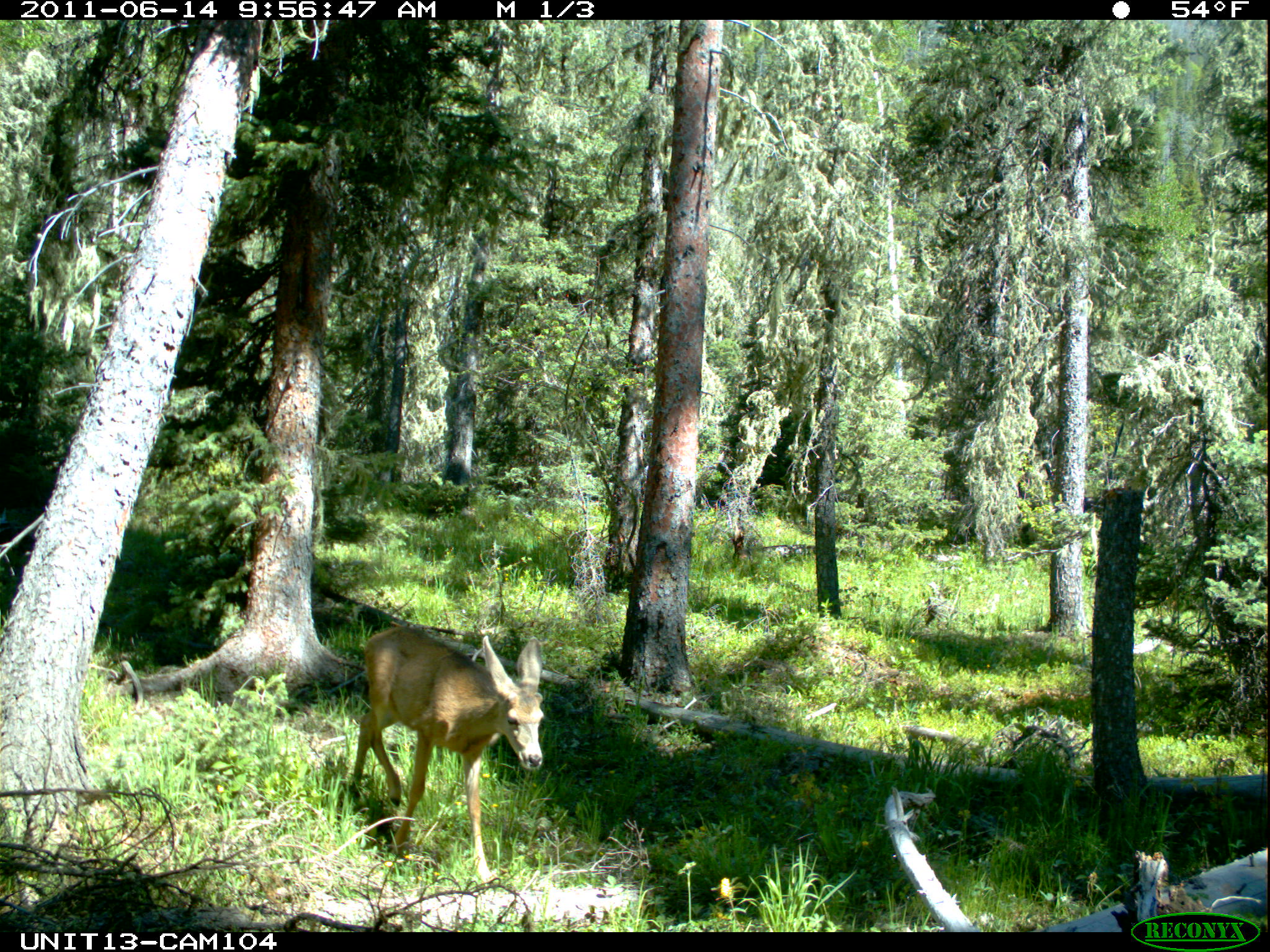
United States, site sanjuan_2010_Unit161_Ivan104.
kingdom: Animalia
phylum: Chordata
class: Mammalia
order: Artiodactyla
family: Cervidae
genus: Odocoileus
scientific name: Odocoileus hemionus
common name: mule deer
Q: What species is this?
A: Odocoileus hemionus (mule deer).